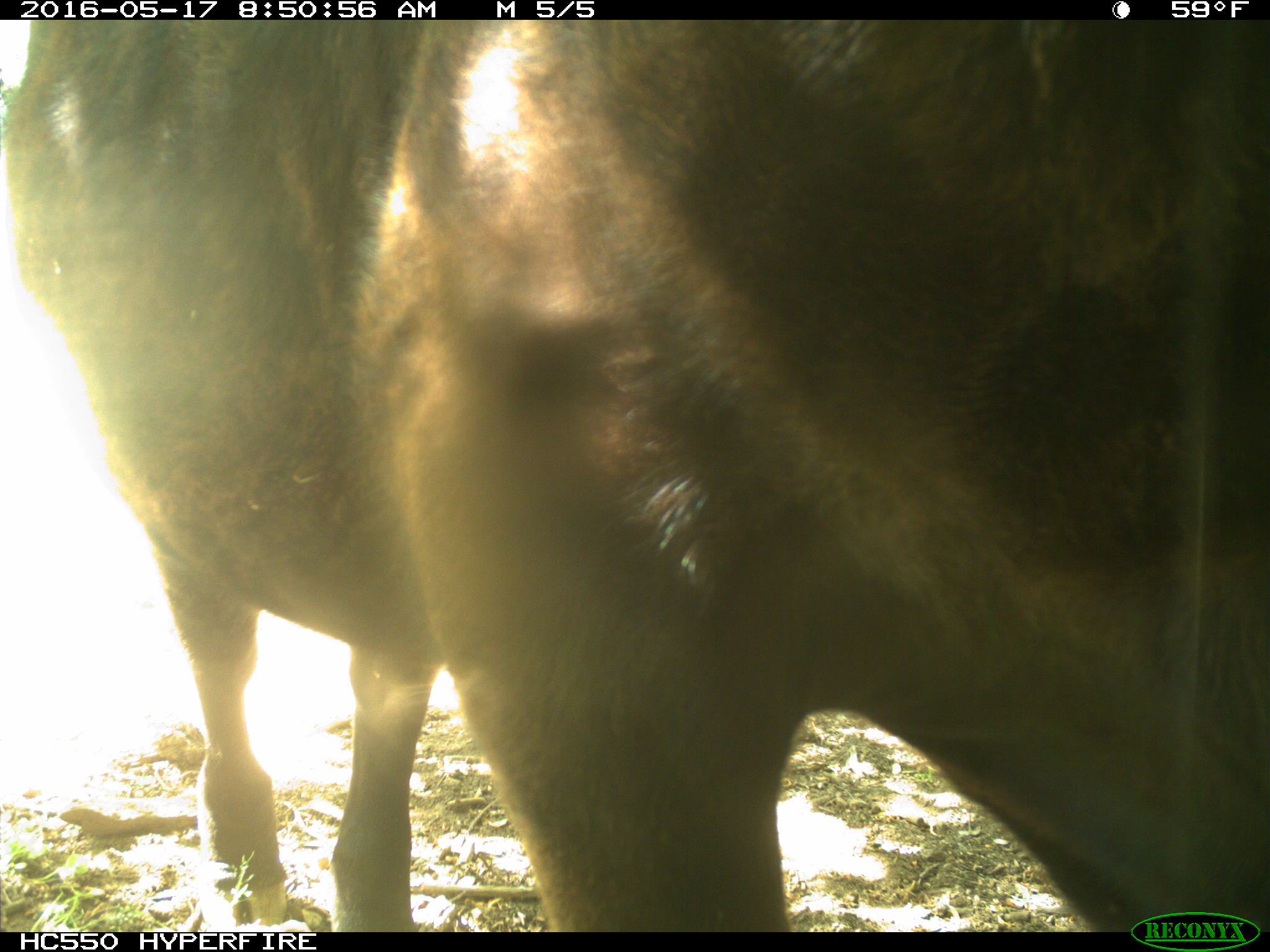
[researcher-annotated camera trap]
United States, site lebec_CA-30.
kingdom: Animalia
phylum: Chordata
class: Mammalia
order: Artiodactyla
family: Bovidae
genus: Bos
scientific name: Bos taurus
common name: domestic cow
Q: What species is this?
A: Bos taurus (domestic cow).